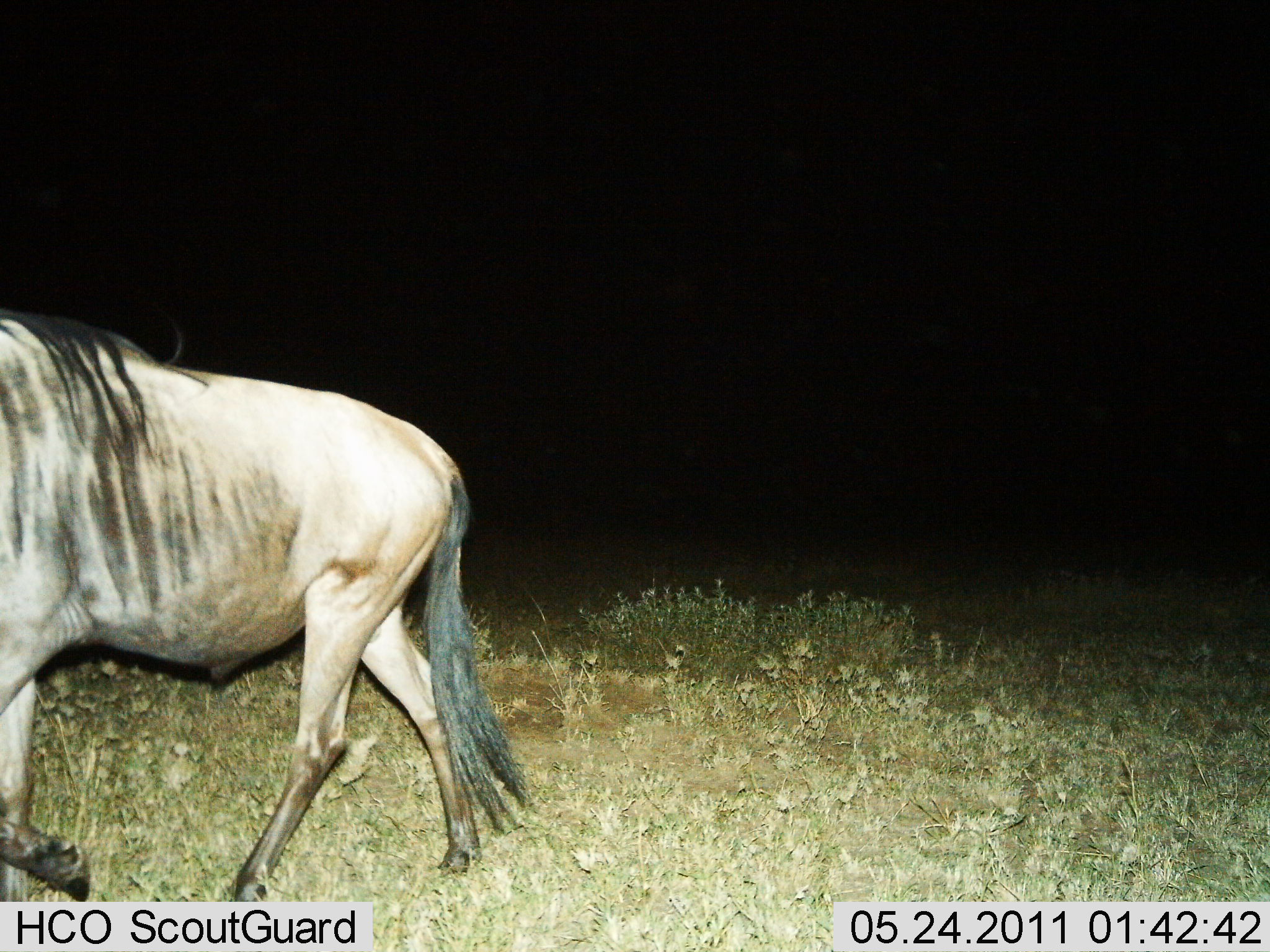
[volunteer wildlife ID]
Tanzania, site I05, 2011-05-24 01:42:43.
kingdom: Animalia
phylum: Chordata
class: Mammalia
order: Artiodactyla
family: Bovidae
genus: Connochaetes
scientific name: Connochaetes taurinus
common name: blue wildebeest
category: wildebeest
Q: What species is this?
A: Wildebeest (blue wildebeest) (Connochaetes taurinus).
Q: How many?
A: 1.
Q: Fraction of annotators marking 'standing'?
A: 8%.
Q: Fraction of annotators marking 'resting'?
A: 0%.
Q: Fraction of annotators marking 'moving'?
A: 92%.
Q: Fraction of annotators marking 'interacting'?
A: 0%.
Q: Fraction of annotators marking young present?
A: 0%.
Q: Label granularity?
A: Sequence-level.